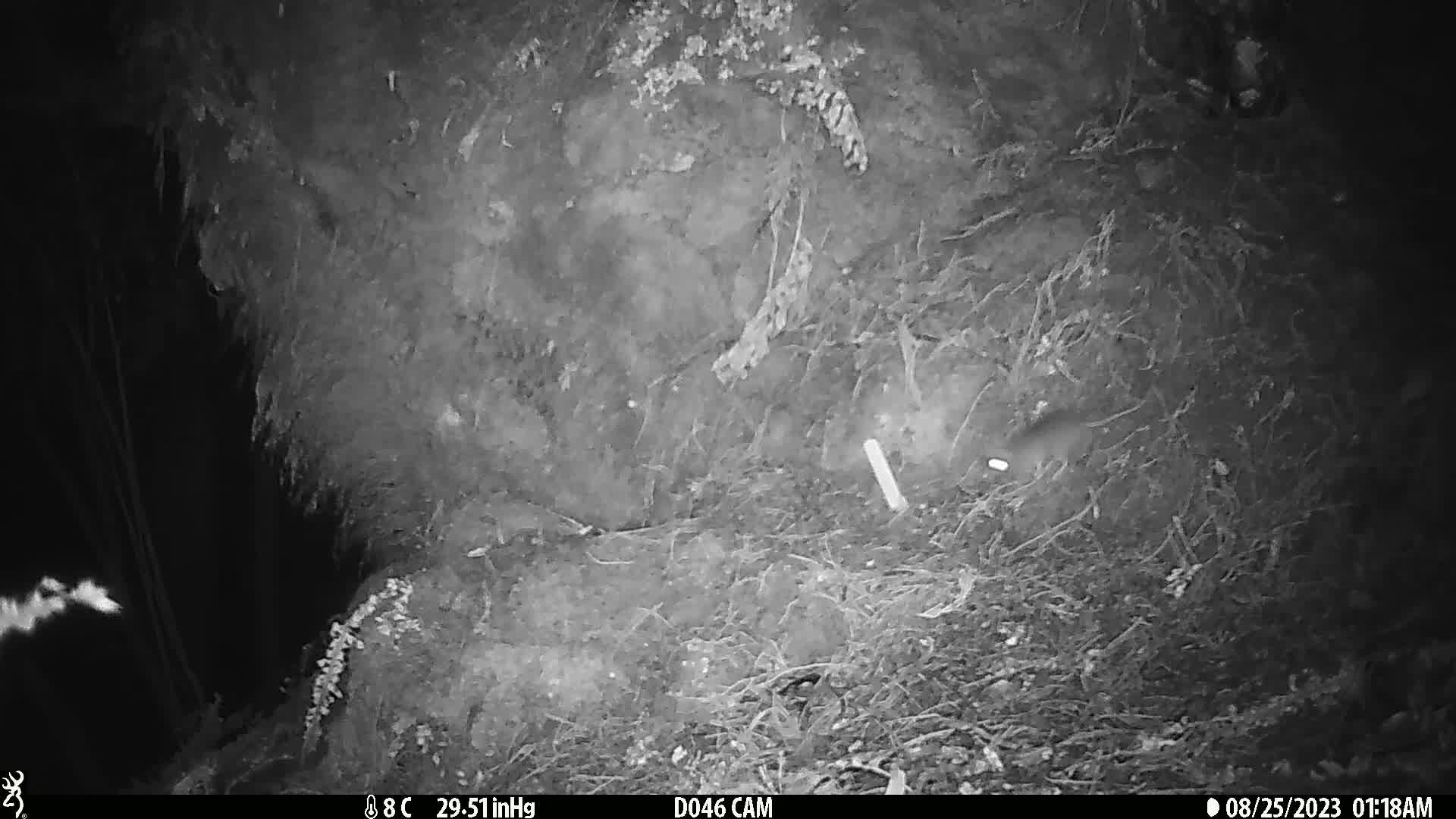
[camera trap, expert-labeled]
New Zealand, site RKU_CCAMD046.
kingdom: Animalia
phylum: Chordata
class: Mammalia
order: Rodentia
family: Muridae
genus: Rattus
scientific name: Rattus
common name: rat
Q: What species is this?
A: Rat (Rattus).